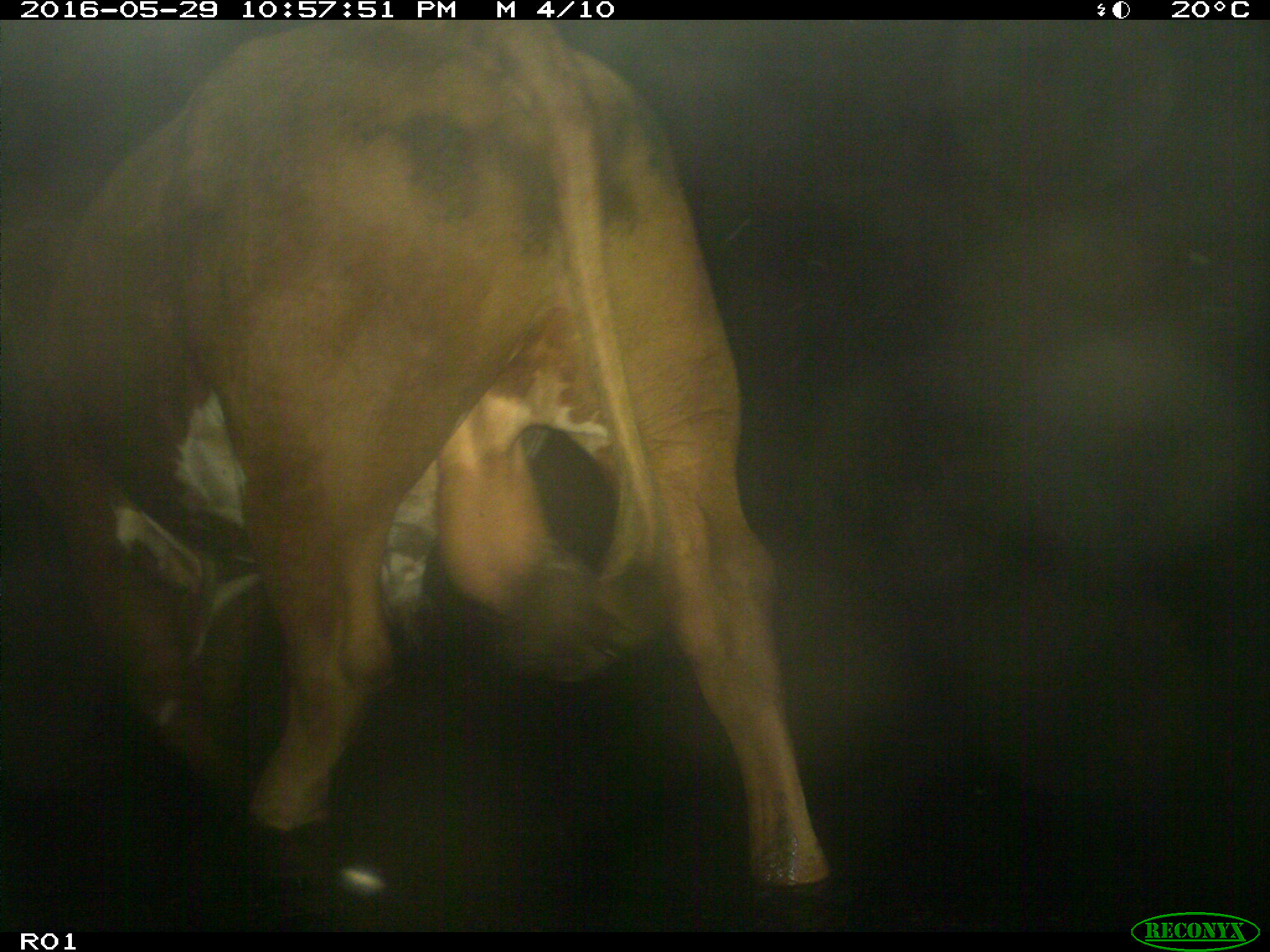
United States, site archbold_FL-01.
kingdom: Animalia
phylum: Chordata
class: Mammalia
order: Artiodactyla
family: Bovidae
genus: Bos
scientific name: Bos taurus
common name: domestic cow